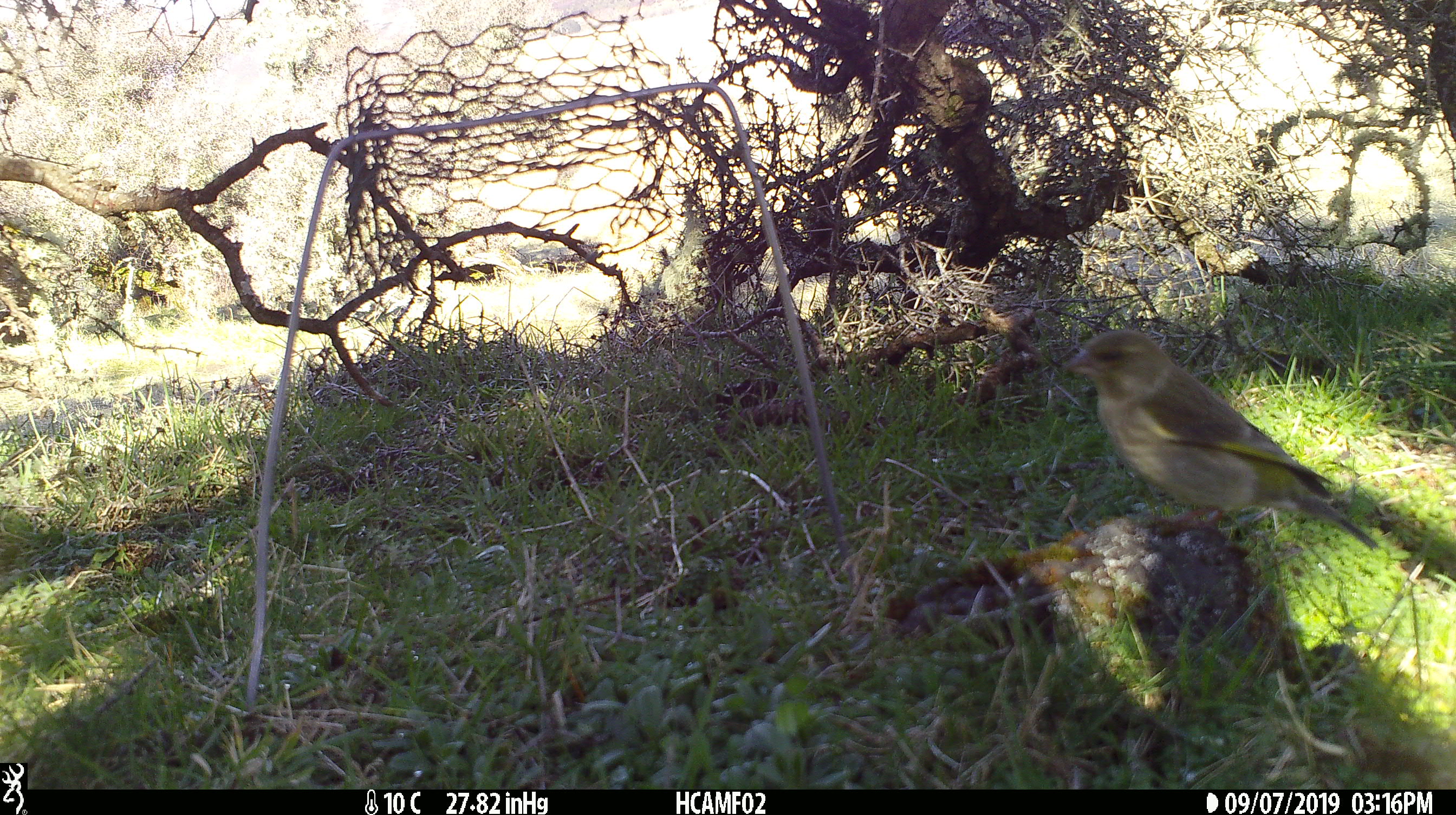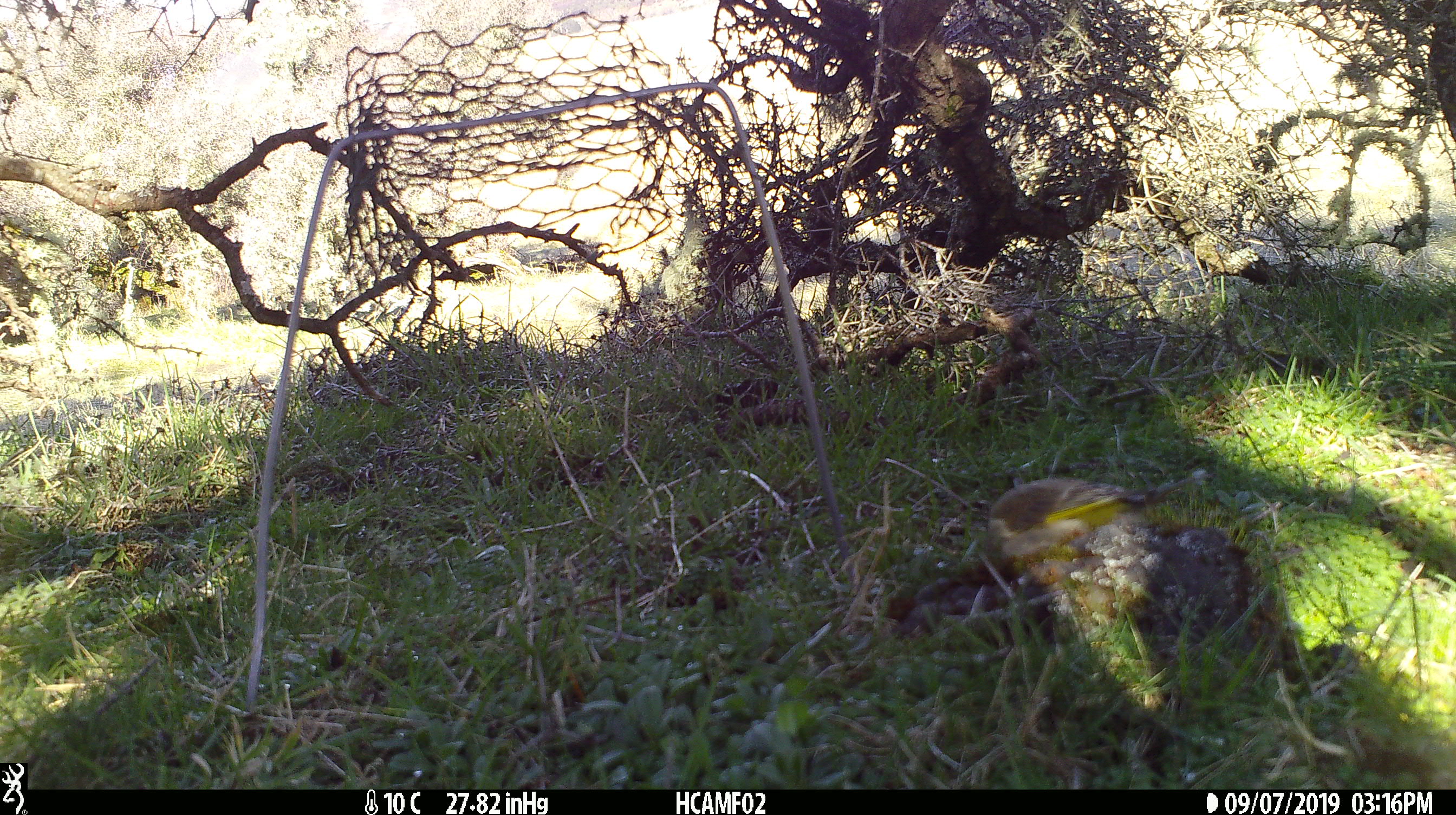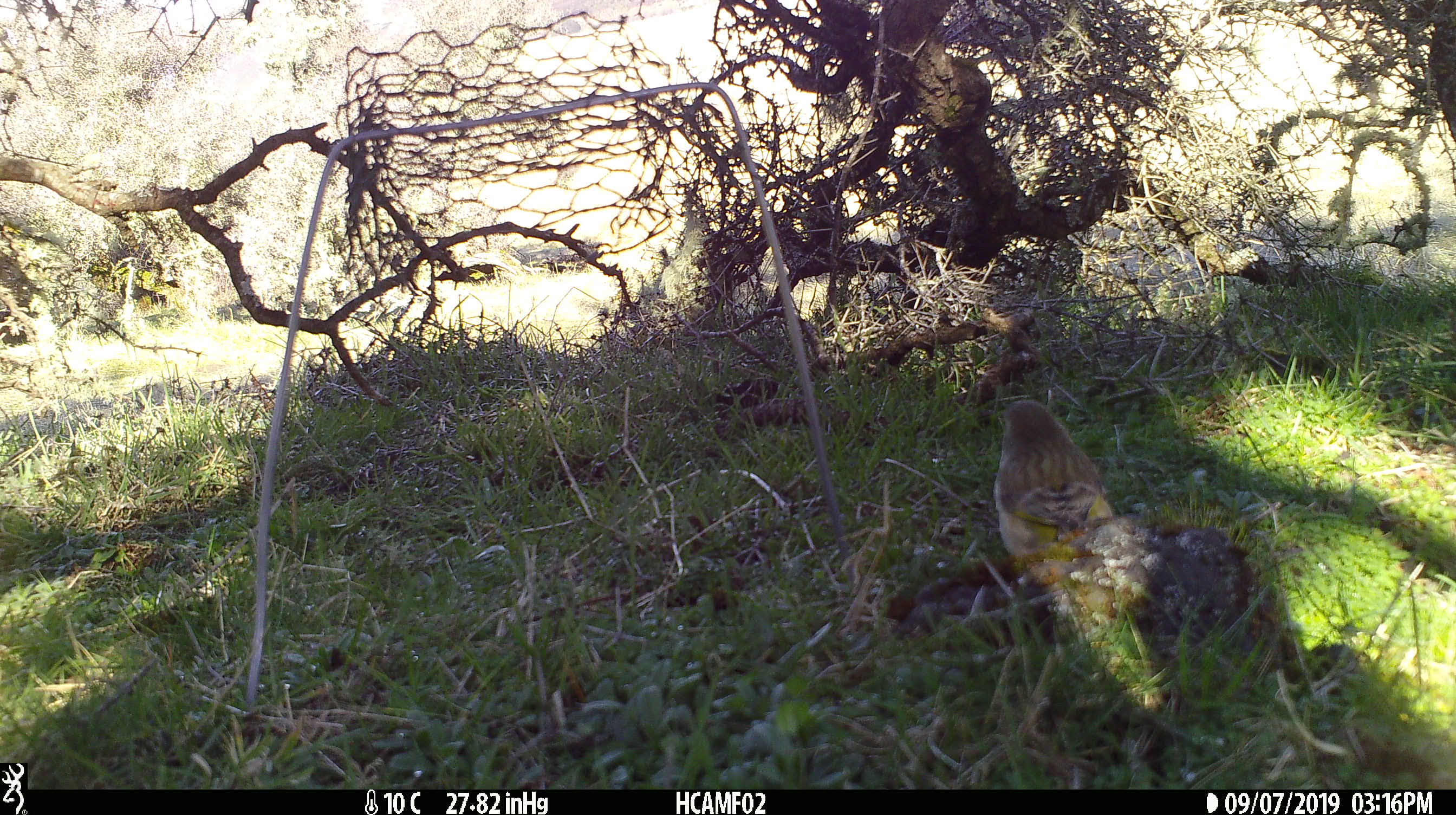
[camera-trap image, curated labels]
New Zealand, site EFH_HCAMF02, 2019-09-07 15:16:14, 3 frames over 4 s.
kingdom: Animalia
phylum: Chordata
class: Aves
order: Passeriformes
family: Fringillidae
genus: Chloris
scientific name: Chloris chloris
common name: greenfinch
Greenfinch (Chloris chloris).